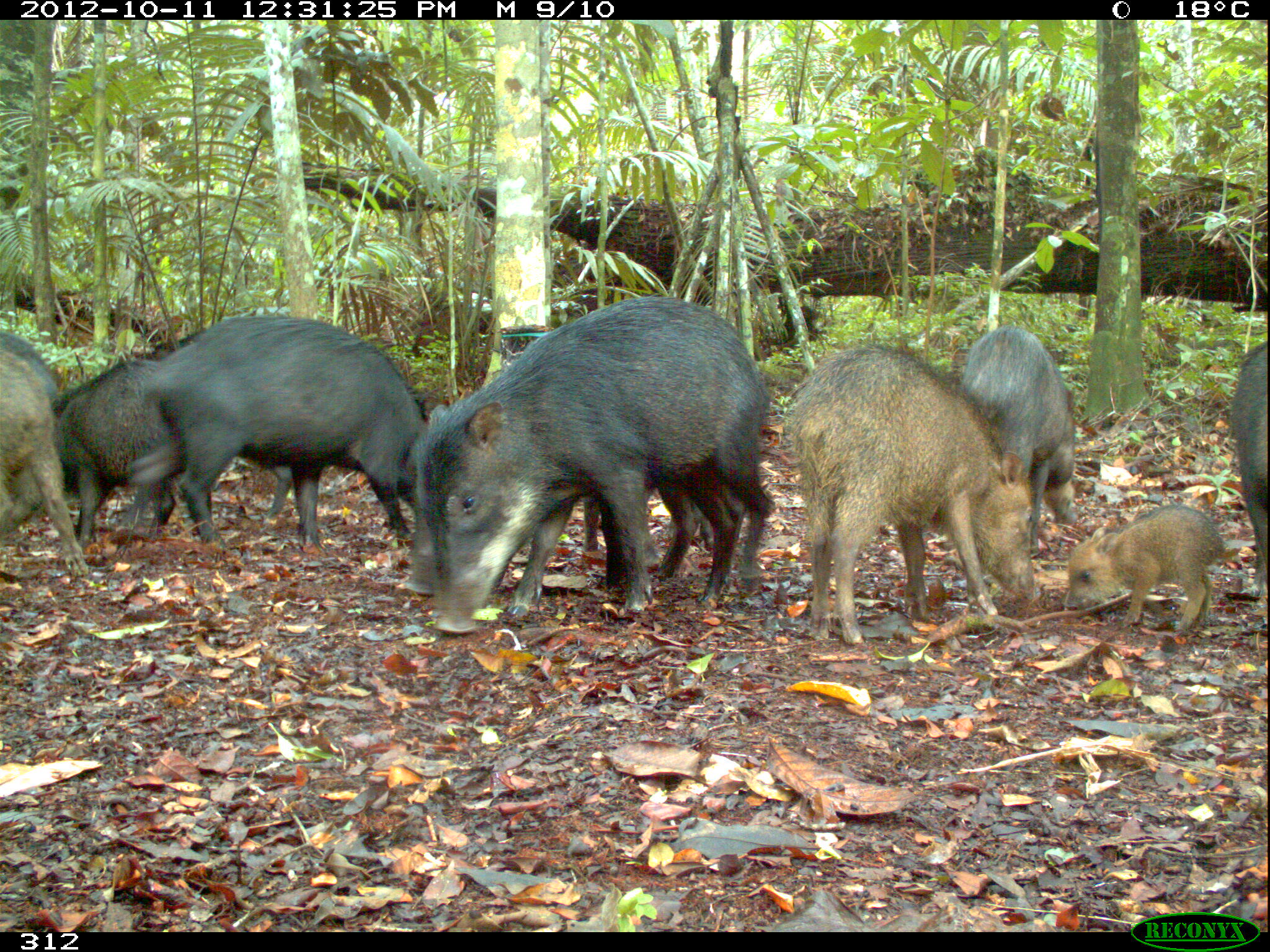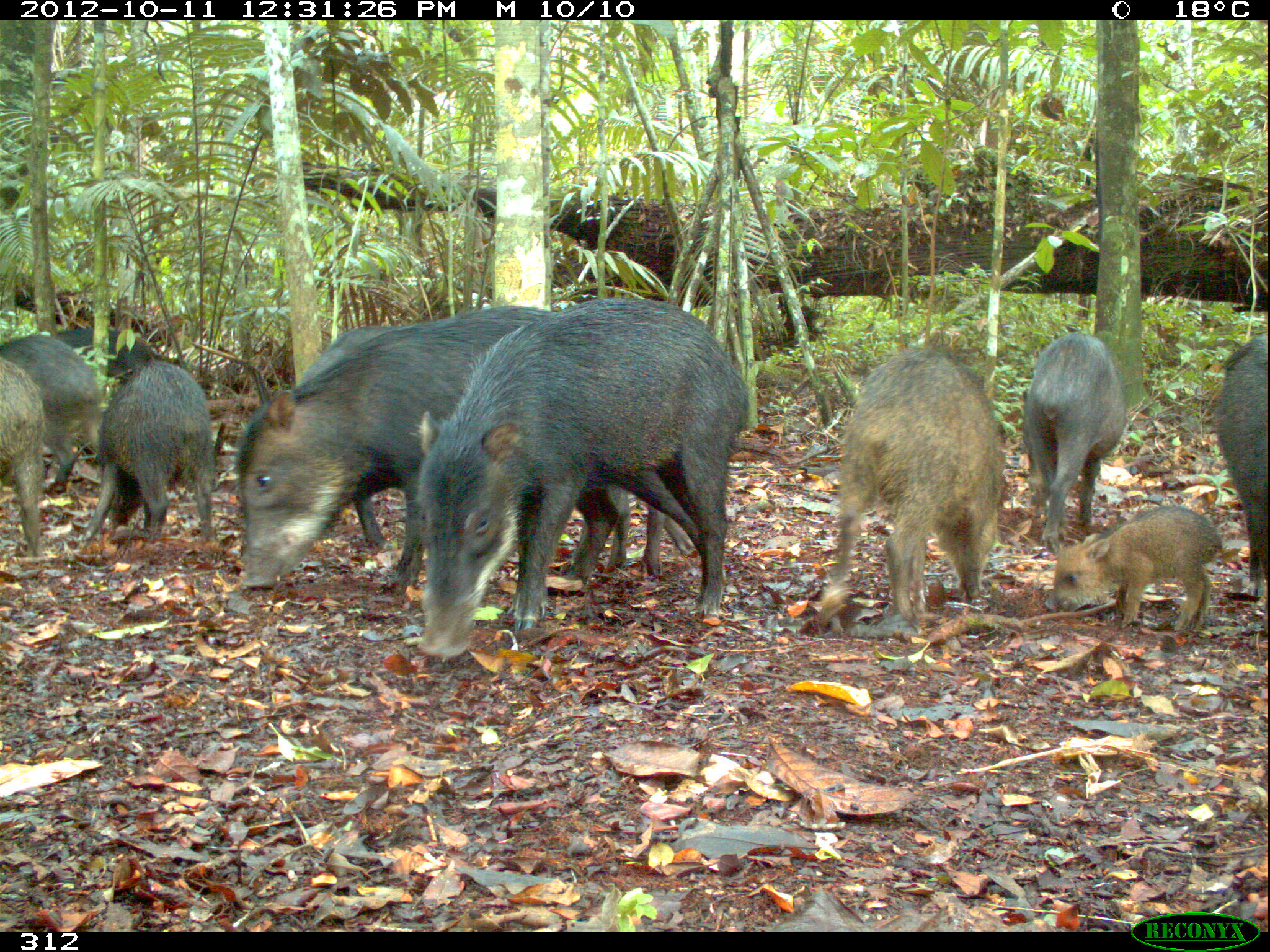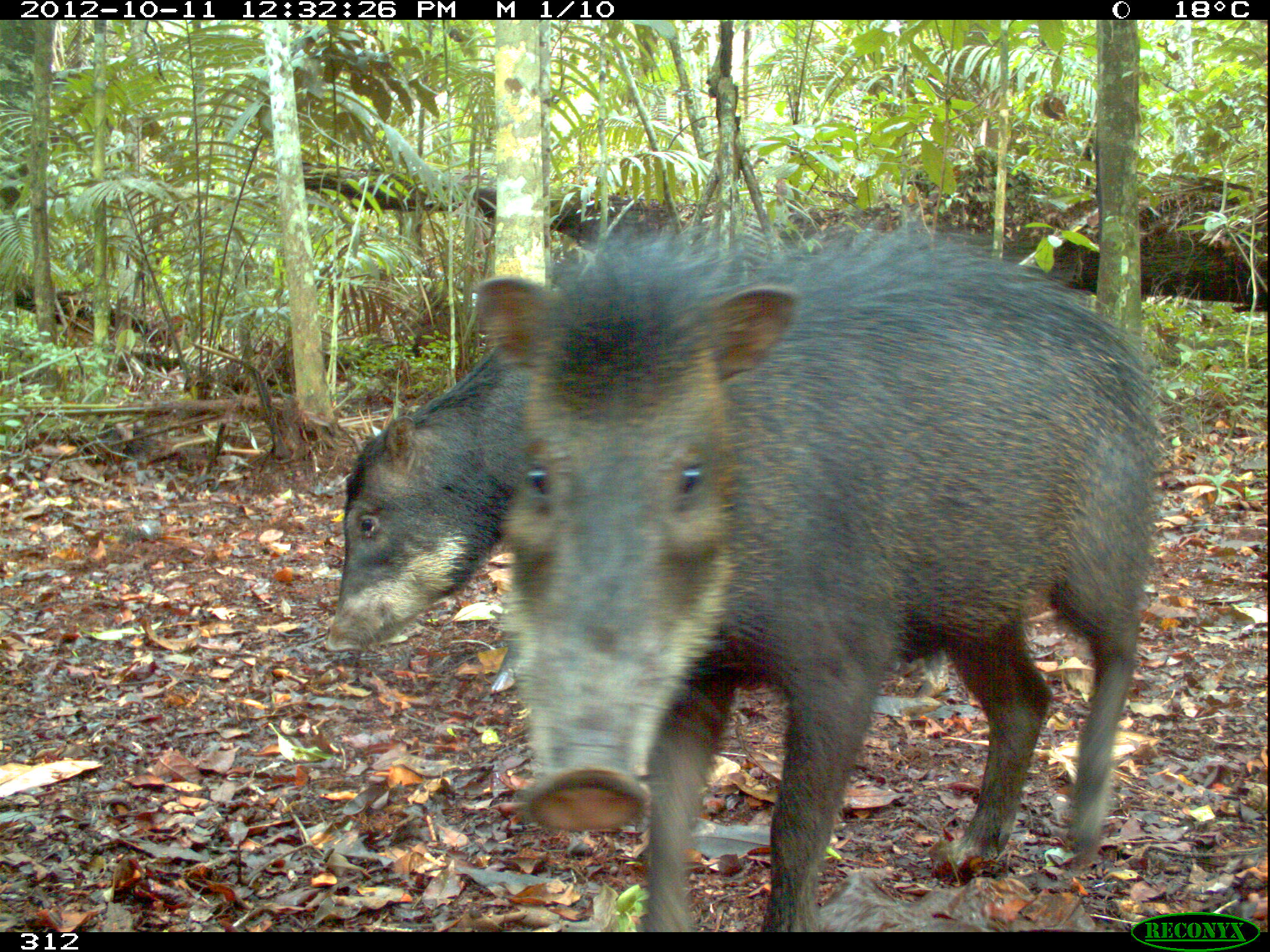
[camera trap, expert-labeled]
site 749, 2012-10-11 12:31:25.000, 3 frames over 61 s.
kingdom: Animalia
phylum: Chordata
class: Mammalia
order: Artiodactyla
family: Tayassuidae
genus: Tayassu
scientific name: Tayassu pecari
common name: white-lipped peccary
Tayassu pecari (white-lipped peccary).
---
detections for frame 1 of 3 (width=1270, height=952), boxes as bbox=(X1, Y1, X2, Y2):
tayassu pecari: bbox=(436, 295, 772, 634); bbox=(784, 347, 1045, 646); bbox=(128, 315, 422, 549); bbox=(406, 400, 708, 616); bbox=(58, 348, 295, 544); bbox=(957, 324, 1080, 545); bbox=(1, 326, 92, 580); bbox=(1062, 506, 1218, 631); bbox=(1227, 335, 1270, 597)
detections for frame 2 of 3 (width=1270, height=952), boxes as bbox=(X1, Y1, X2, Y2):
tayassu pecari: bbox=(235, 305, 669, 608); bbox=(411, 292, 748, 656); bbox=(808, 350, 1026, 648); bbox=(80, 364, 212, 556); bbox=(1046, 505, 1219, 635); bbox=(0, 331, 118, 492); bbox=(1023, 328, 1110, 546); bbox=(1217, 306, 1270, 596); bbox=(0, 352, 45, 572); bbox=(59, 331, 155, 374)